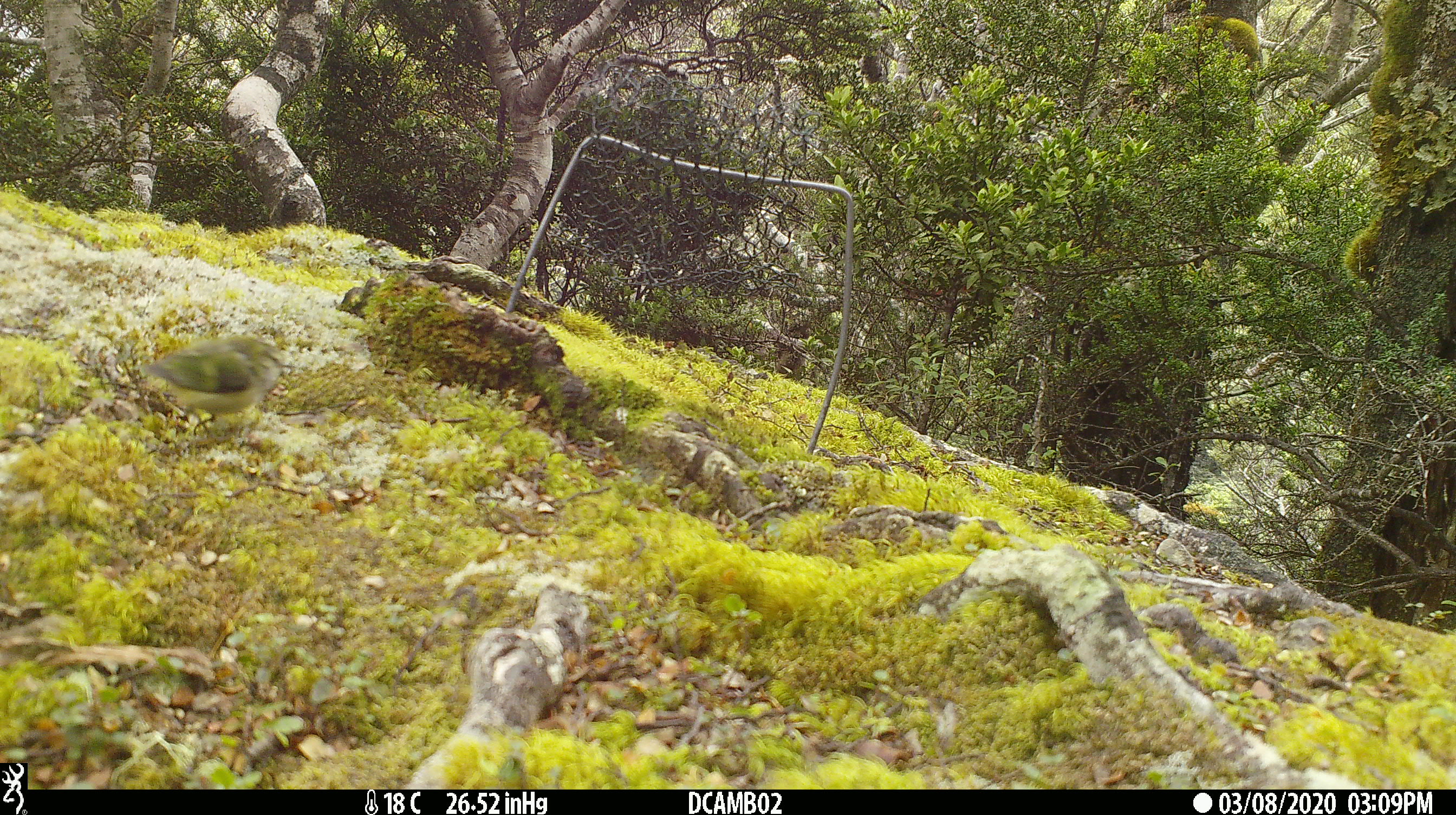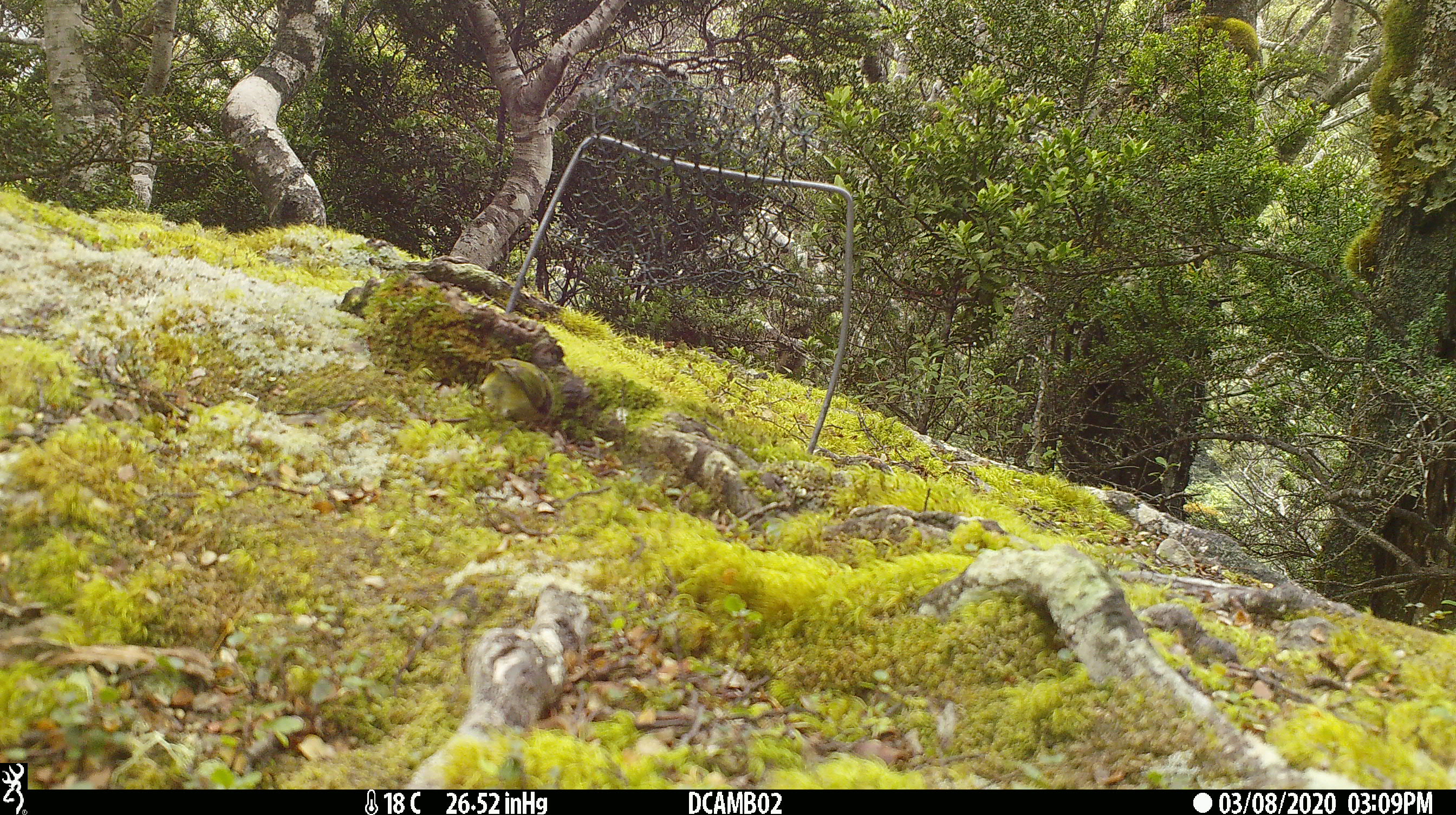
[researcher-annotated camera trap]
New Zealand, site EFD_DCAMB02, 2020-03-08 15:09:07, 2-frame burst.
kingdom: Animalia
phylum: Chordata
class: Aves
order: Passeriformes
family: Acanthisittidae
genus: Acanthisitta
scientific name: Acanthisitta chloris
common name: rifleman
Rifleman (Acanthisitta chloris).